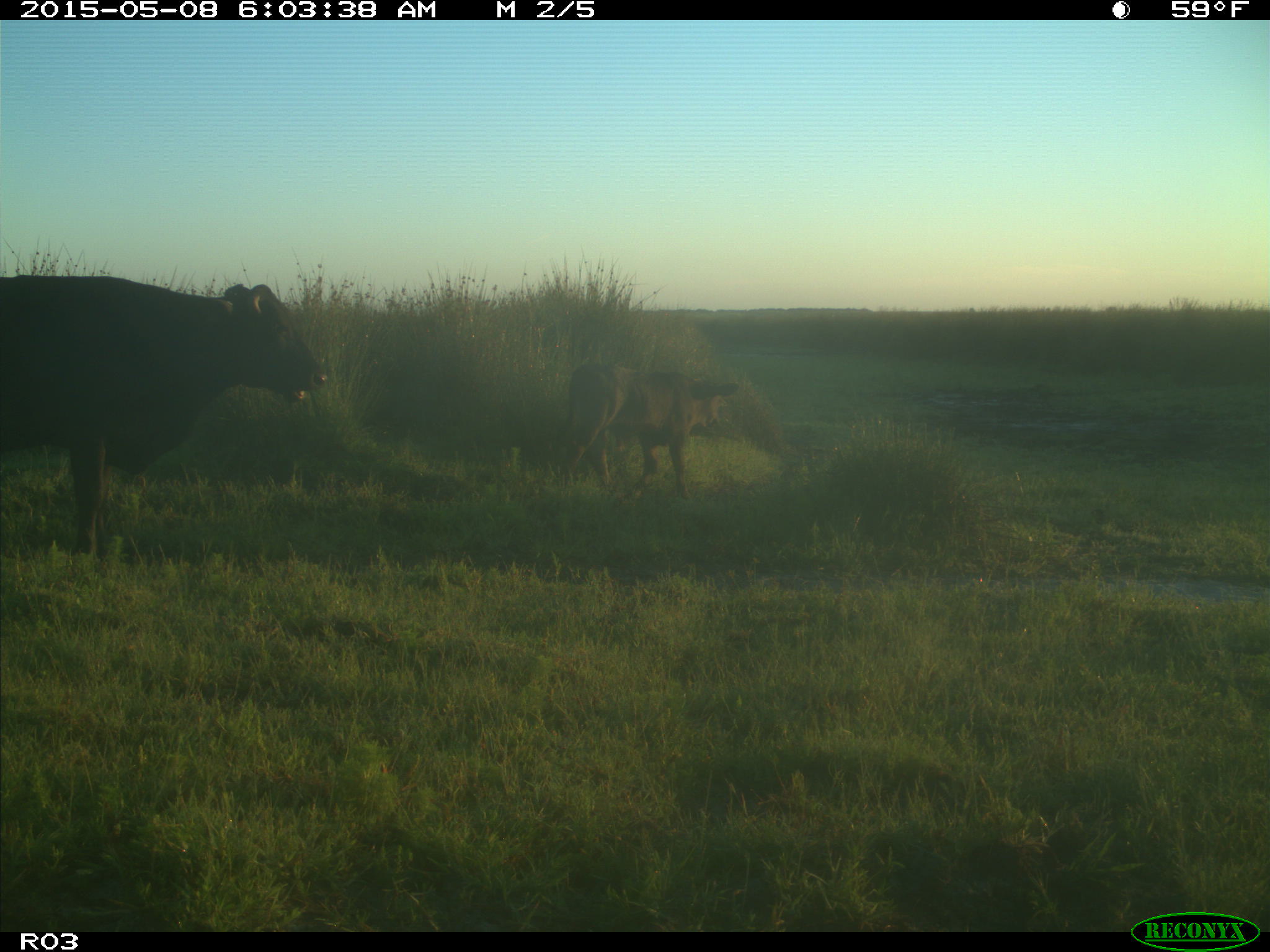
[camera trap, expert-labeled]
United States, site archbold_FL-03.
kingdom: Animalia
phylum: Chordata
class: Mammalia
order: Artiodactyla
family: Bovidae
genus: Bos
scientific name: Bos taurus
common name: domestic cow